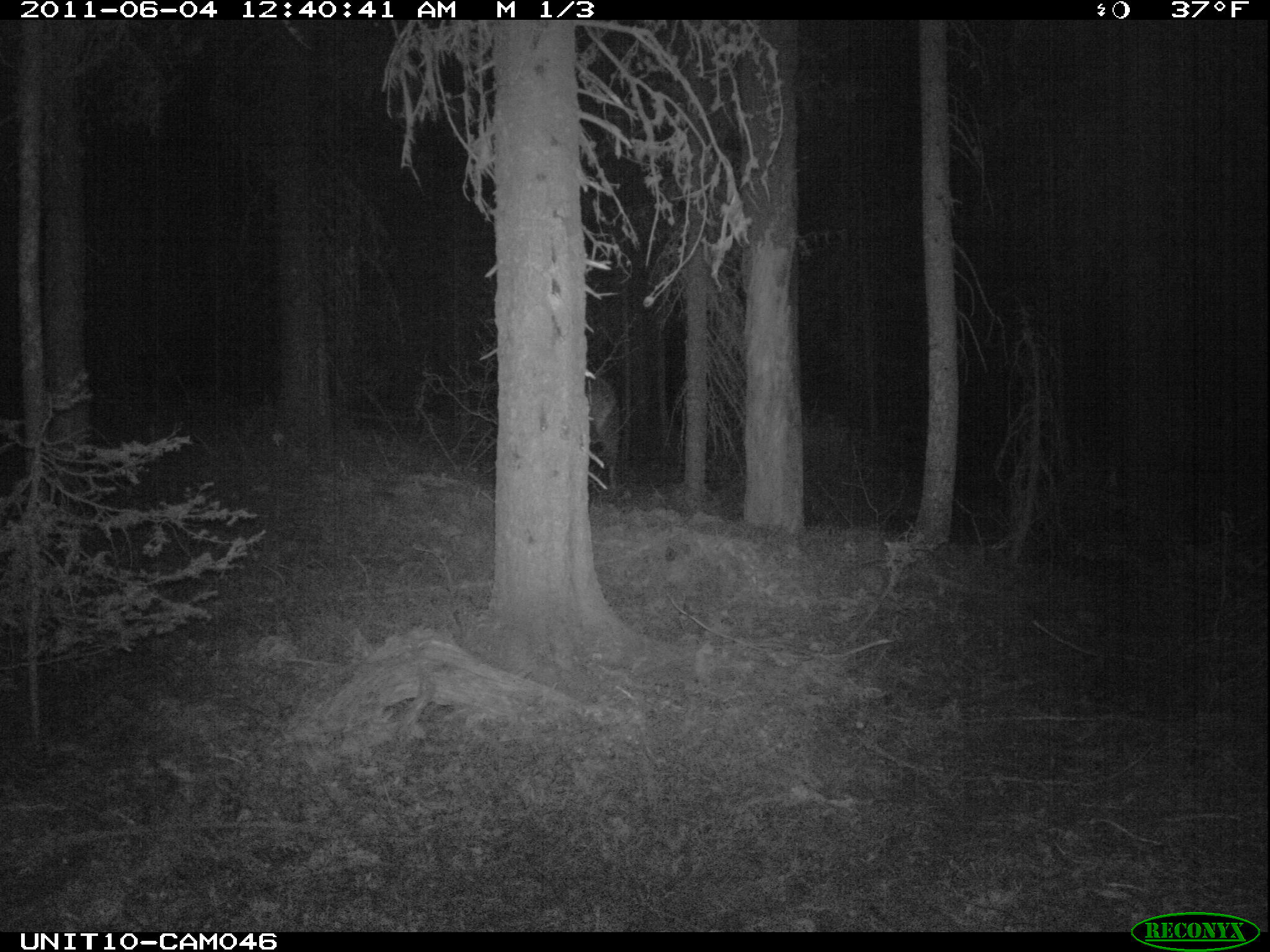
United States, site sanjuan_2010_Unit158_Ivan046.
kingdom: Animalia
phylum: Chordata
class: Mammalia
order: Artiodactyla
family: Cervidae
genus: Cervus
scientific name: Cervus elaphus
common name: red deer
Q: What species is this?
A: Cervus elaphus (red deer).